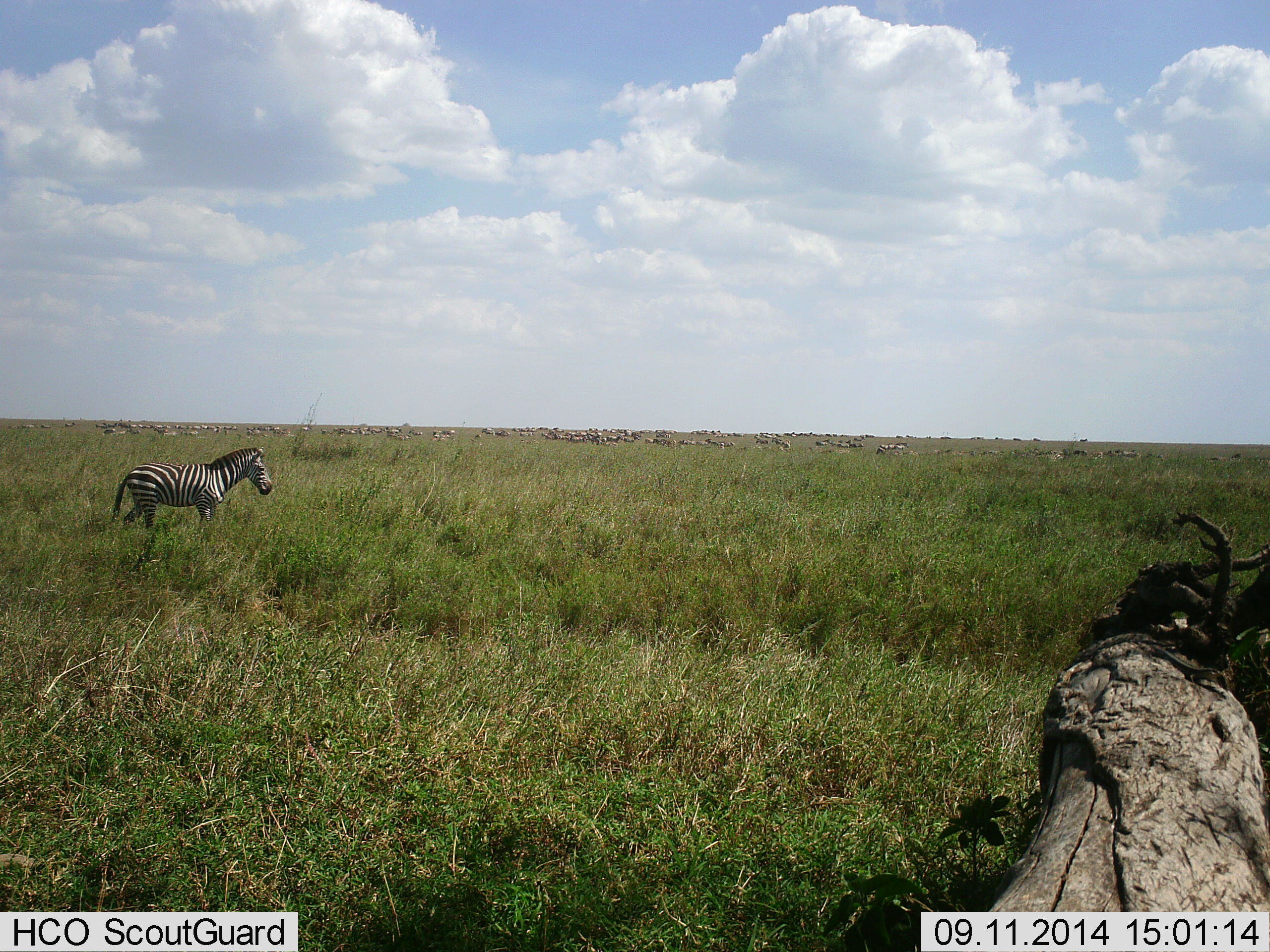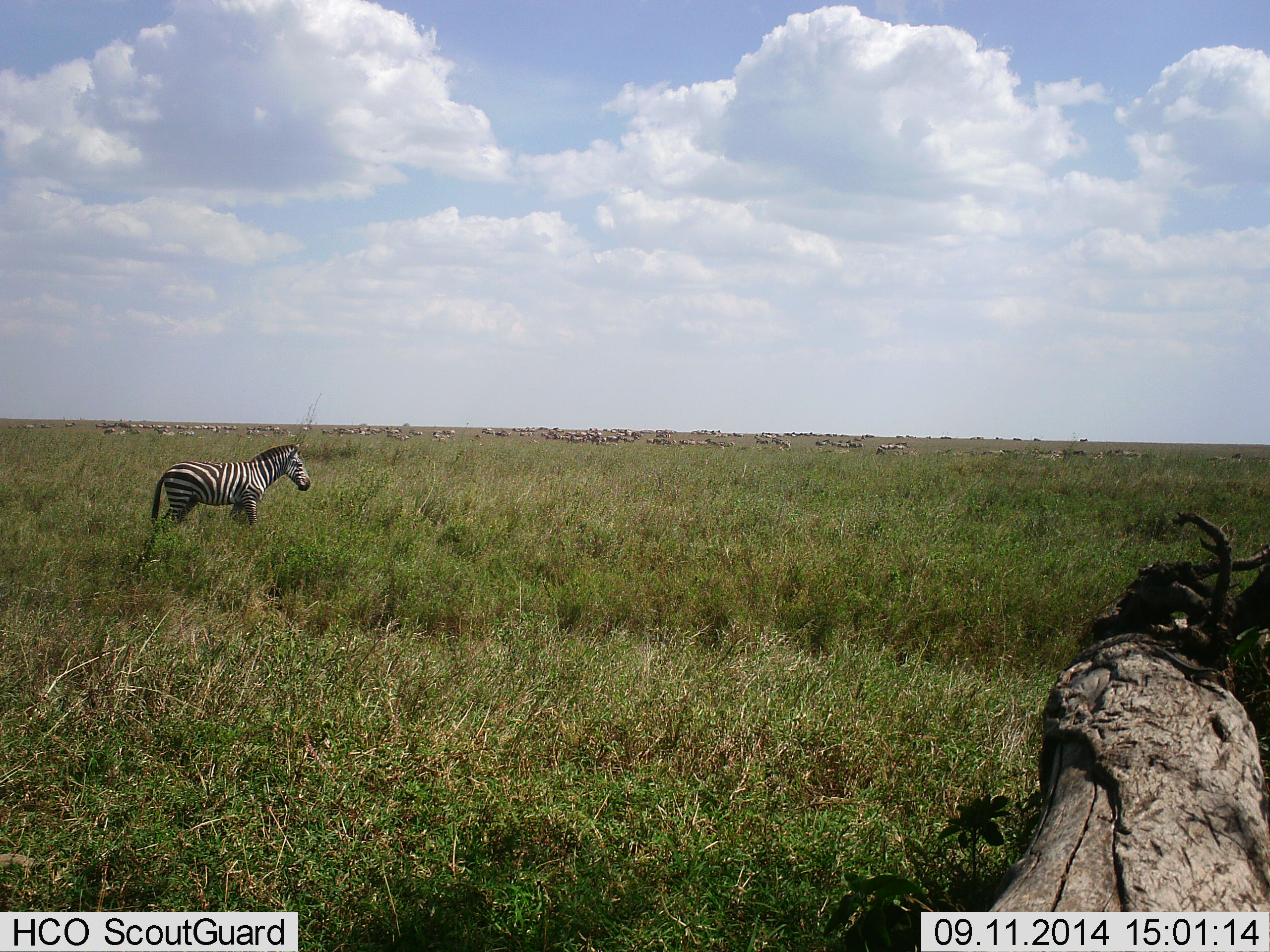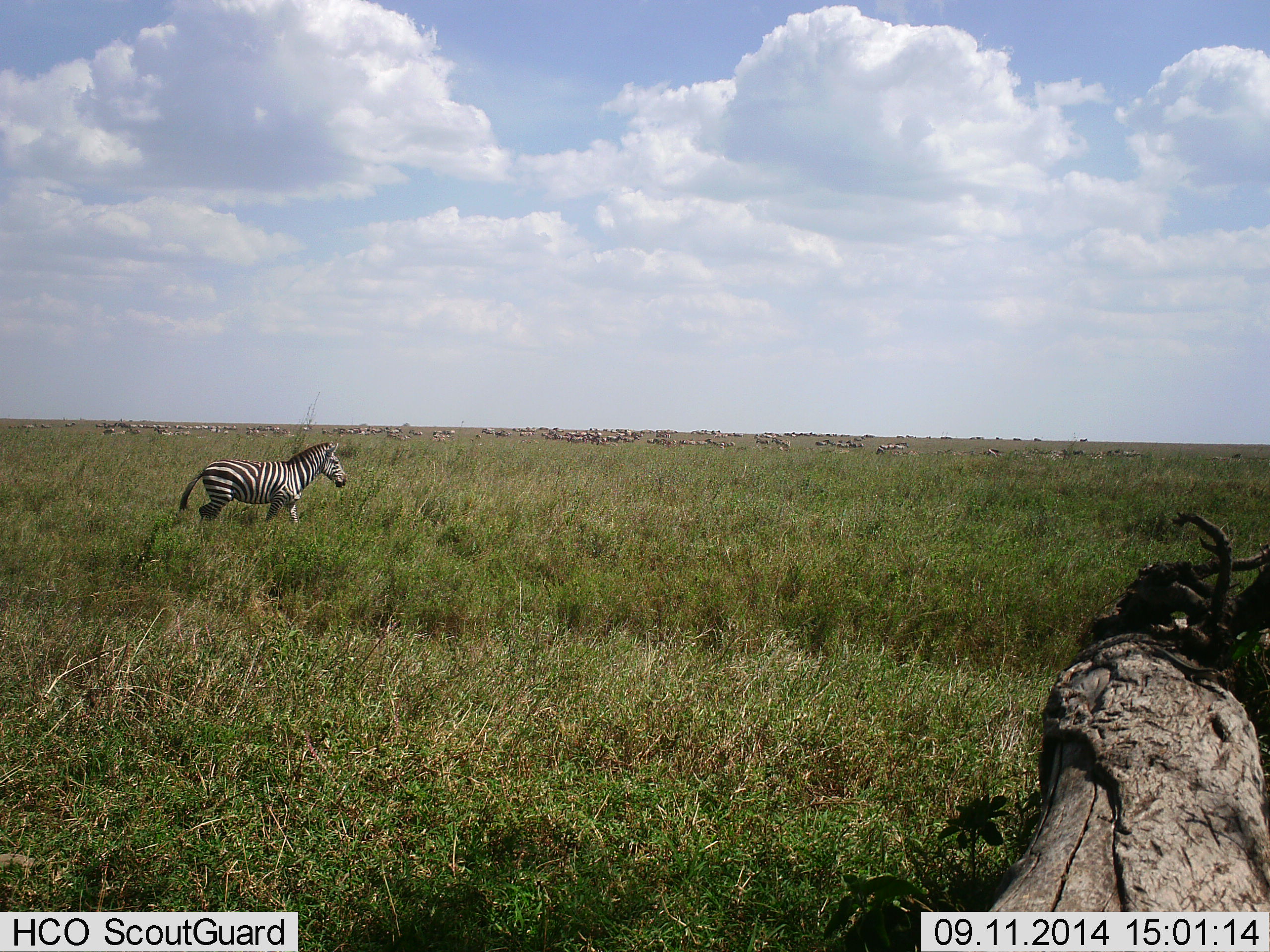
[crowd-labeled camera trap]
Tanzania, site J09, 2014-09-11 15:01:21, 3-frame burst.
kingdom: Animalia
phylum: Chordata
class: Mammalia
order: Perissodactyla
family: Equidae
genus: Equus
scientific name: Equus quagga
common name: plains zebra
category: zebra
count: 1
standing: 45%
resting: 9%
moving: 91%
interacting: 0%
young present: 0%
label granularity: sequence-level